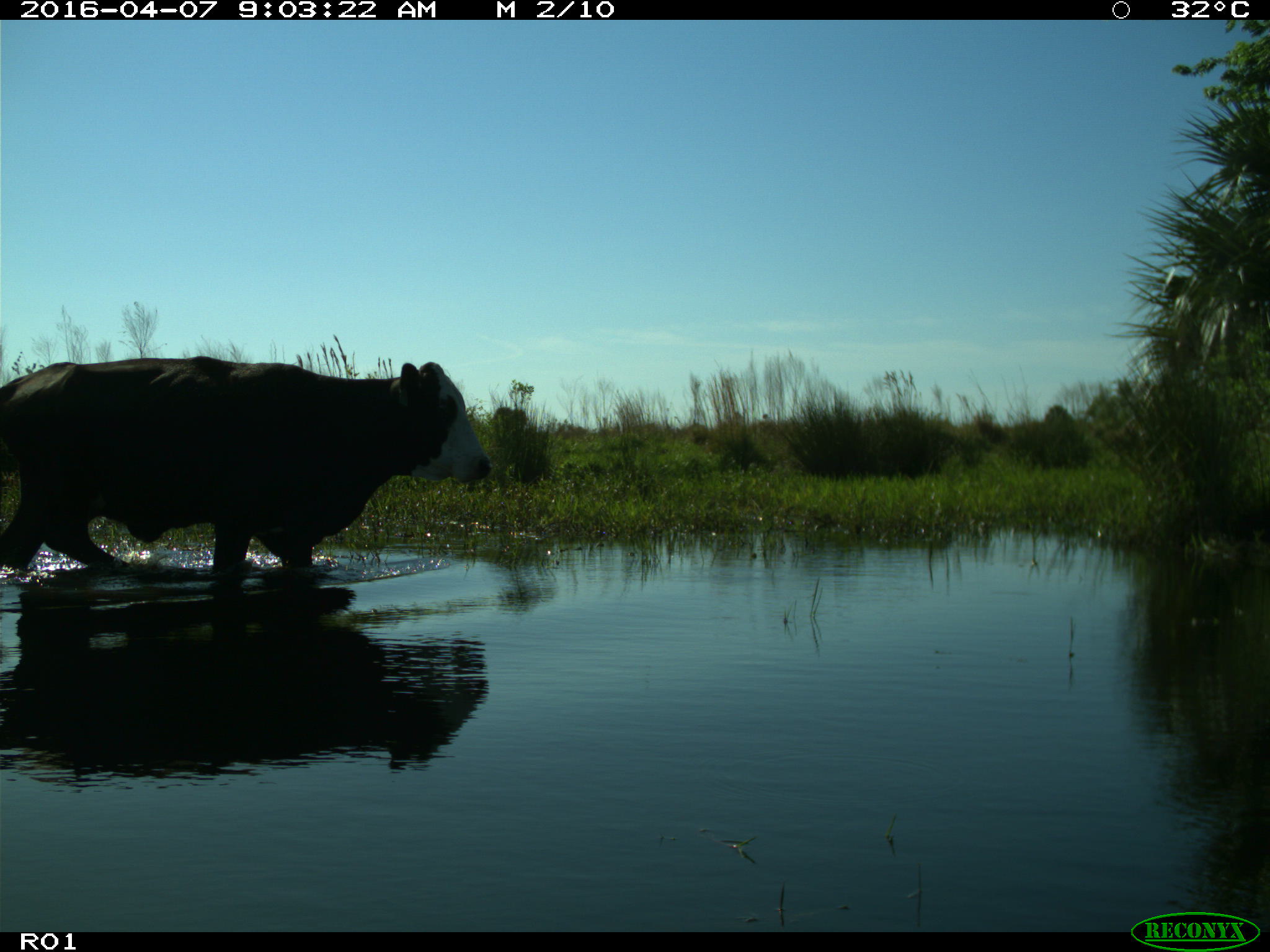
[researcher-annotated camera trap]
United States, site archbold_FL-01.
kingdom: Animalia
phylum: Chordata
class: Mammalia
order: Artiodactyla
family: Bovidae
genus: Bos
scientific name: Bos taurus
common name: domestic cow